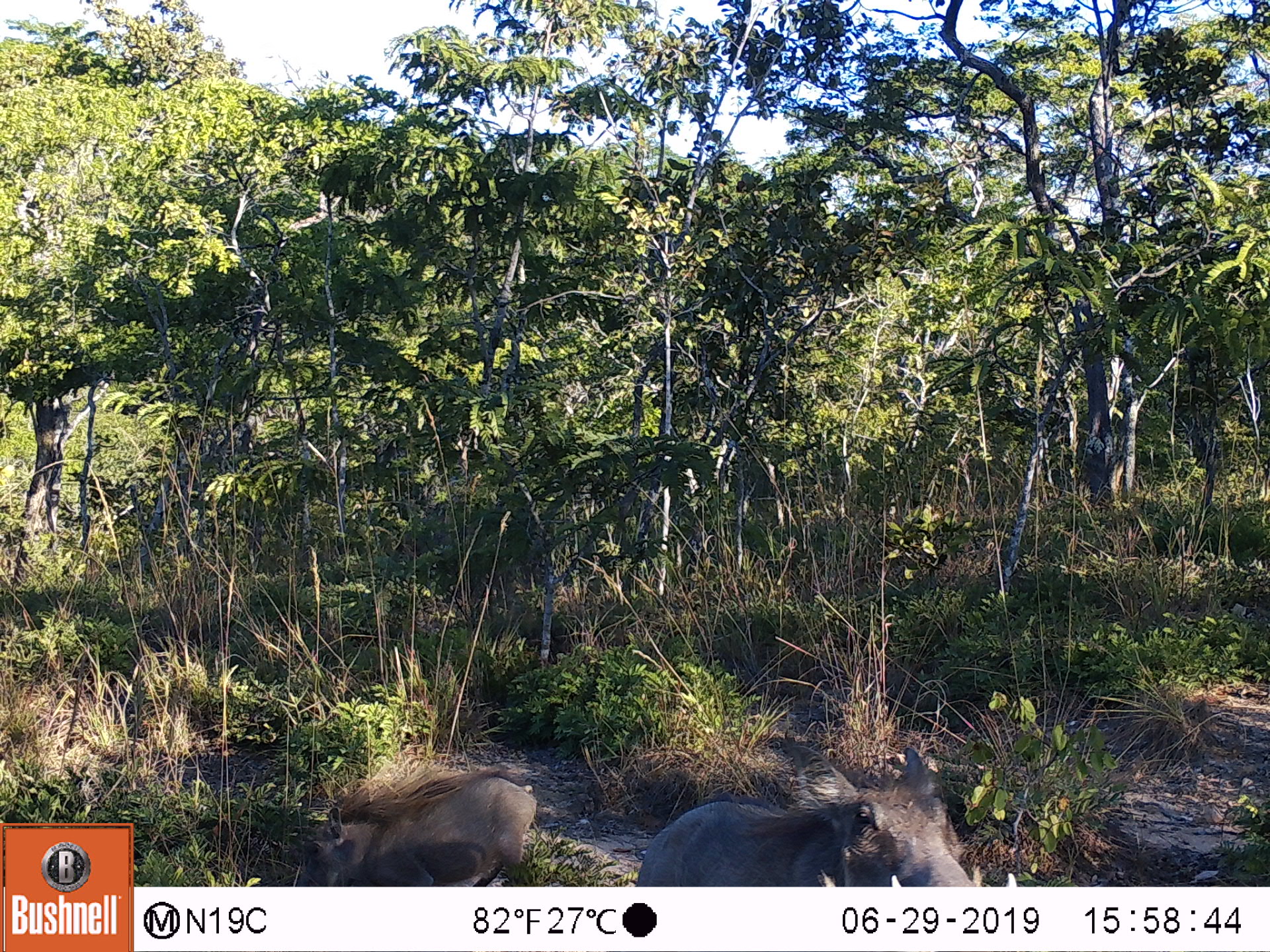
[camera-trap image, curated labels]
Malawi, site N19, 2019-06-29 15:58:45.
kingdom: Animalia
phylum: Chordata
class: Mammalia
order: Artiodactyla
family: Suidae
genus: Phacochoerus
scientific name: Phacochoerus africanus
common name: common warthog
Common warthog (Phacochoerus africanus), count 2.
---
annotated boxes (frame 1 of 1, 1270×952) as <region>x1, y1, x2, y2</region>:
common warthog: <region>634, 745, 1023, 882</region>; <region>292, 766, 541, 883</region>